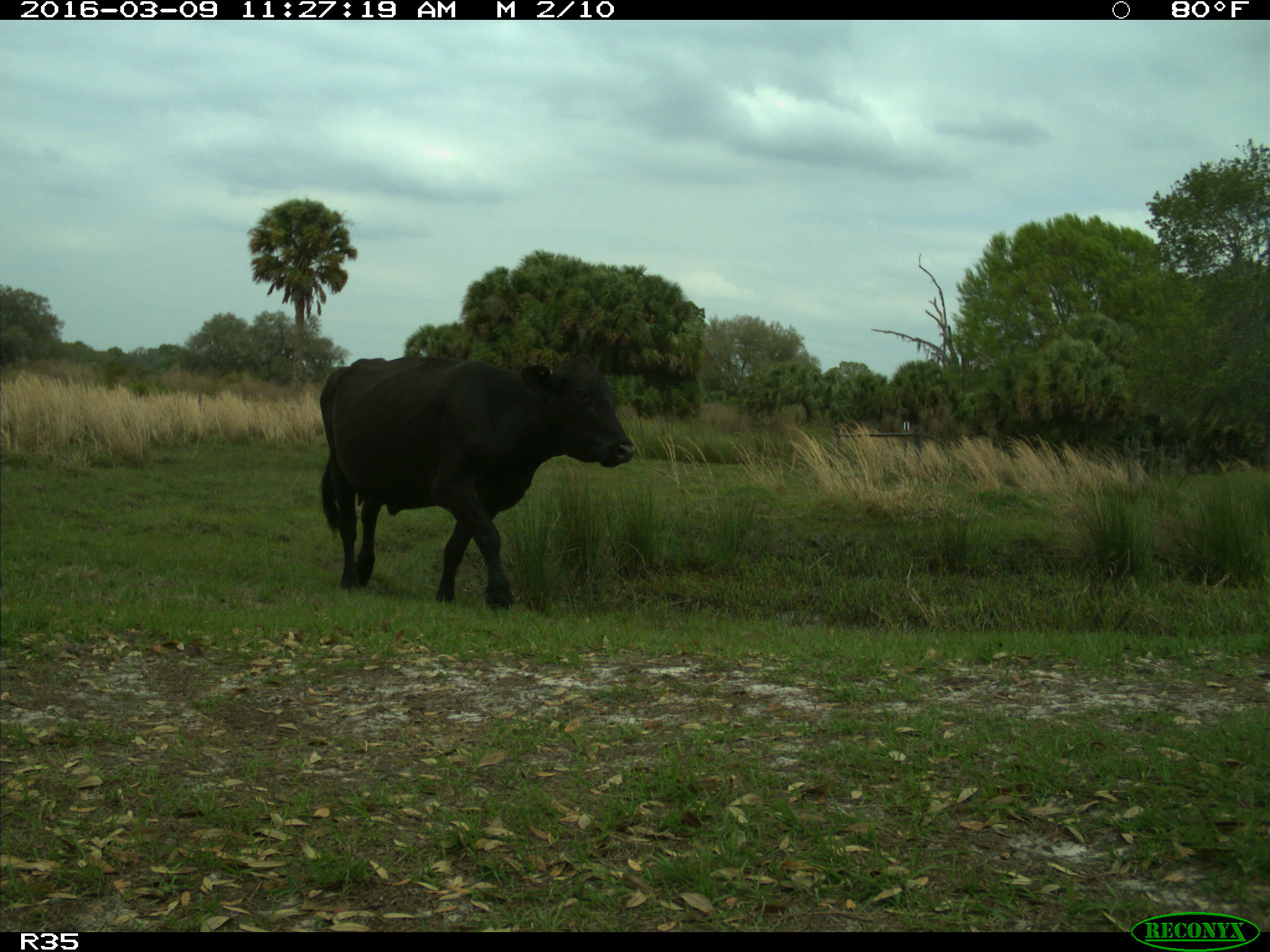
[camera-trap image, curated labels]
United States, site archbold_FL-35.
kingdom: Animalia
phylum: Chordata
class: Mammalia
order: Artiodactyla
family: Bovidae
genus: Bos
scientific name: Bos taurus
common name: domestic cow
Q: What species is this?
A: Bos taurus (domestic cow).